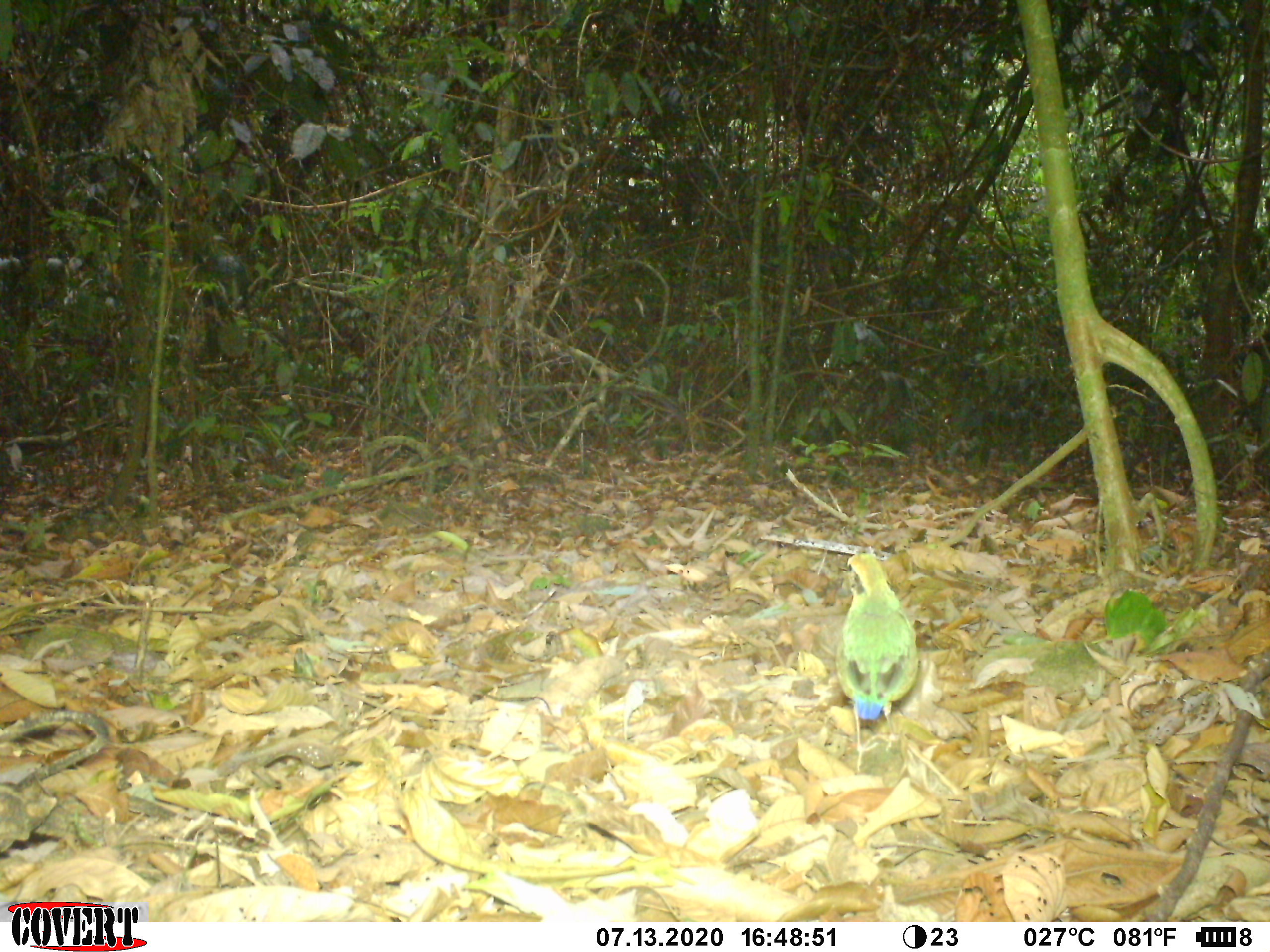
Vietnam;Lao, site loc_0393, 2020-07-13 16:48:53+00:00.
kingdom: Animalia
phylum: Chordata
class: Aves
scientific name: Aves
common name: bird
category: unidentified bird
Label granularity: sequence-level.